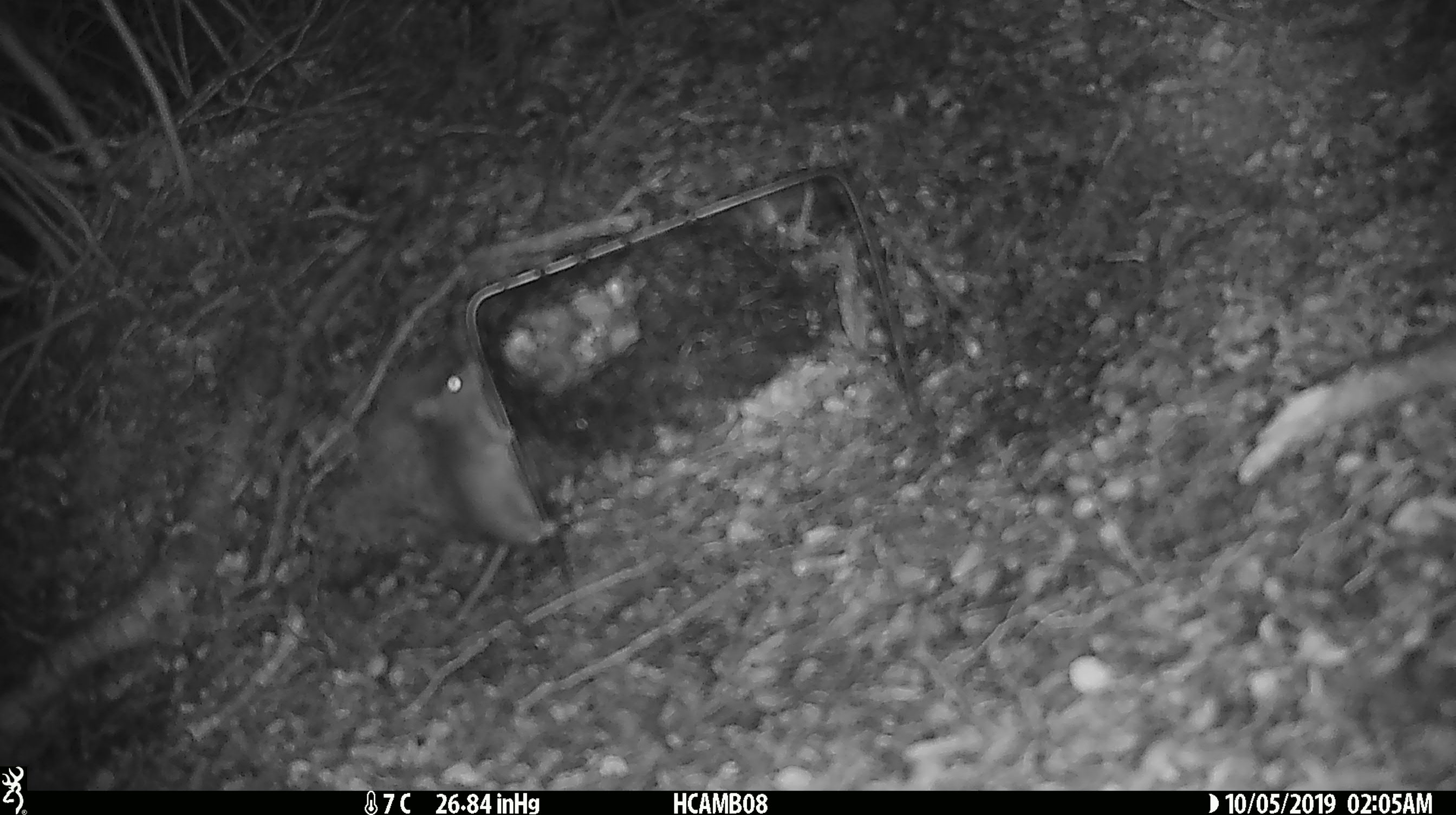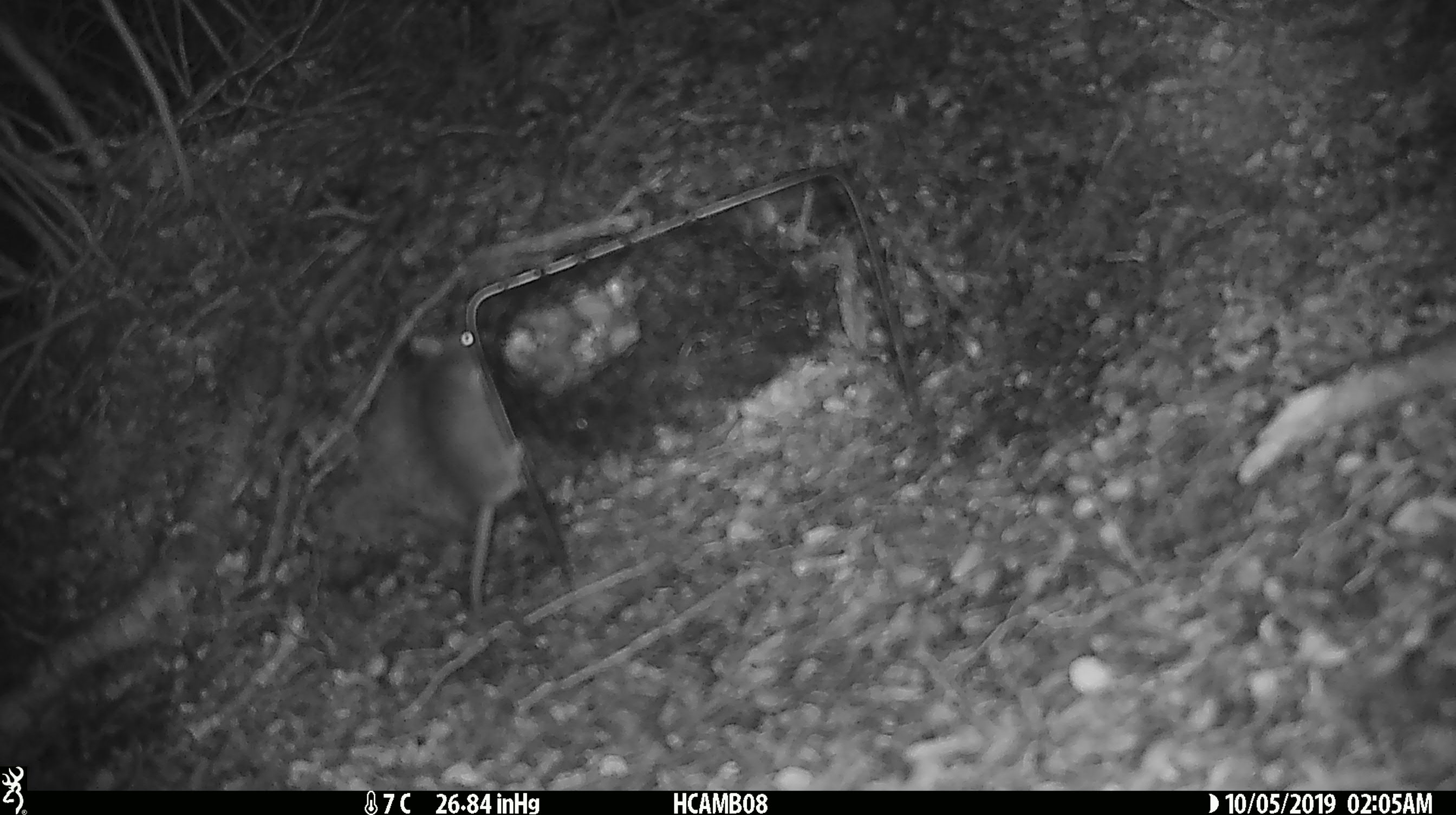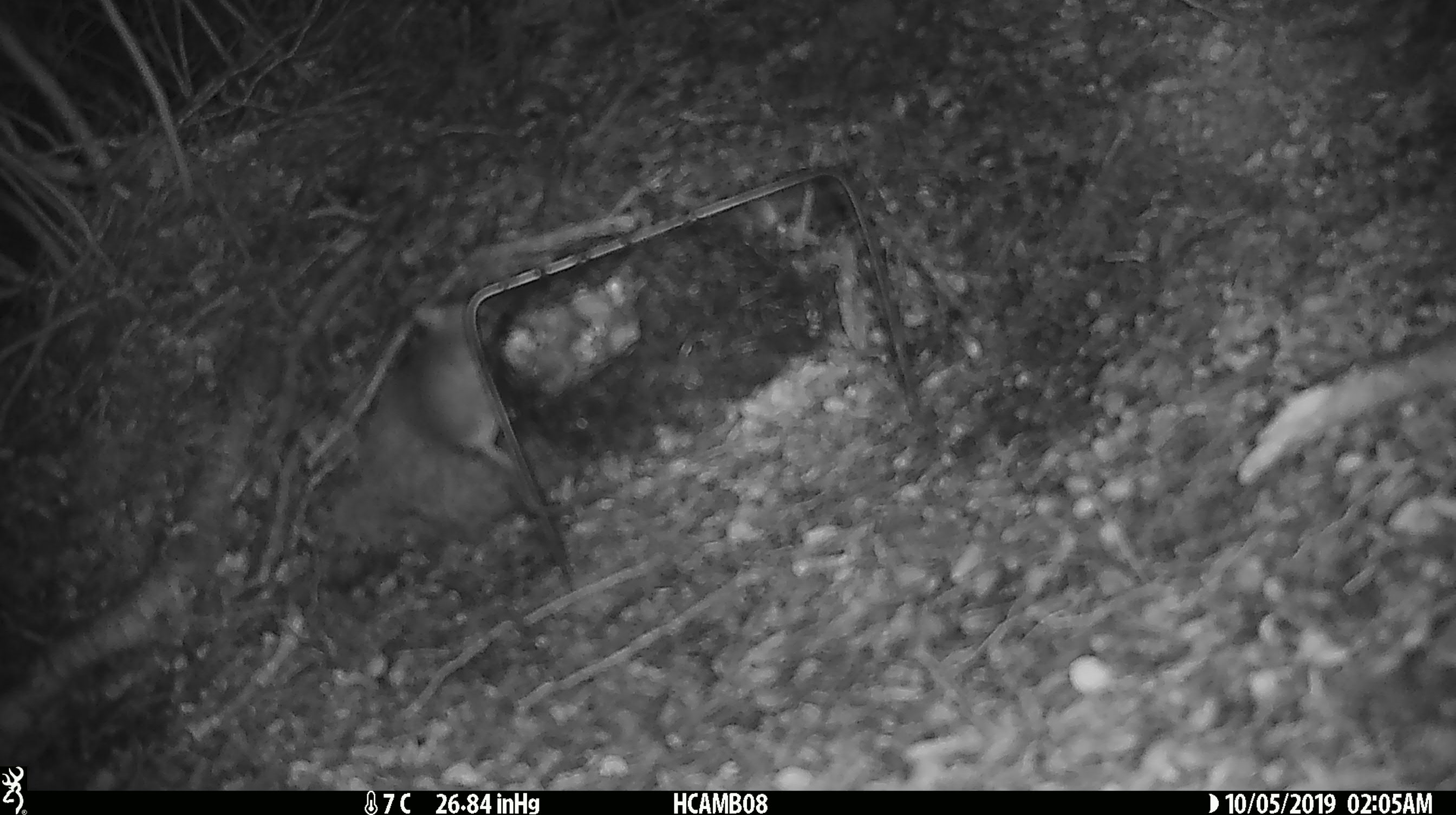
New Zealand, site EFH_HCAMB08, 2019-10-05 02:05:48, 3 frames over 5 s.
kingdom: Animalia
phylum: Chordata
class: Mammalia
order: Rodentia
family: Muridae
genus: Mus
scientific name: Mus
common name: mouse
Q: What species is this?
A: Mouse (Mus).